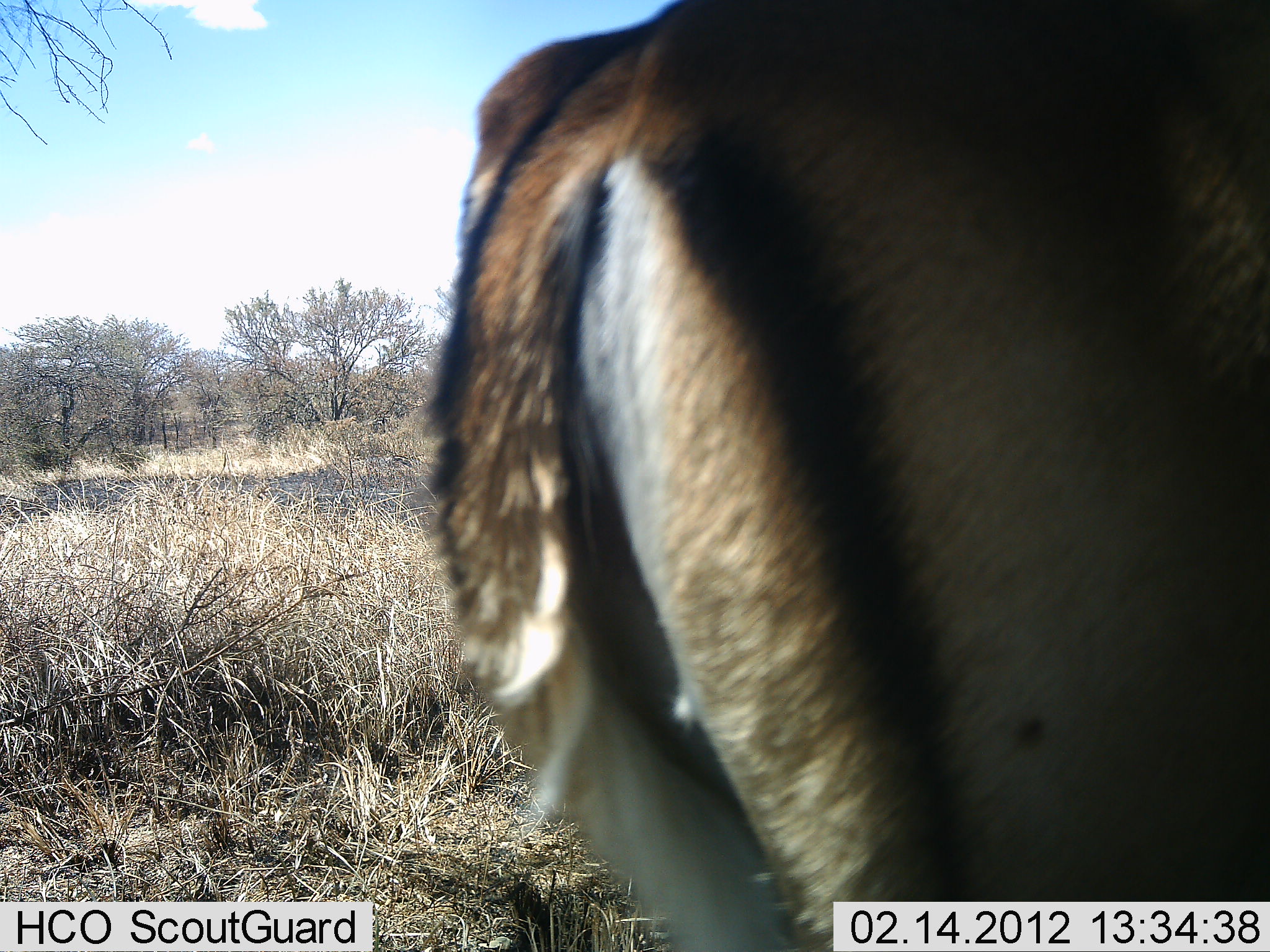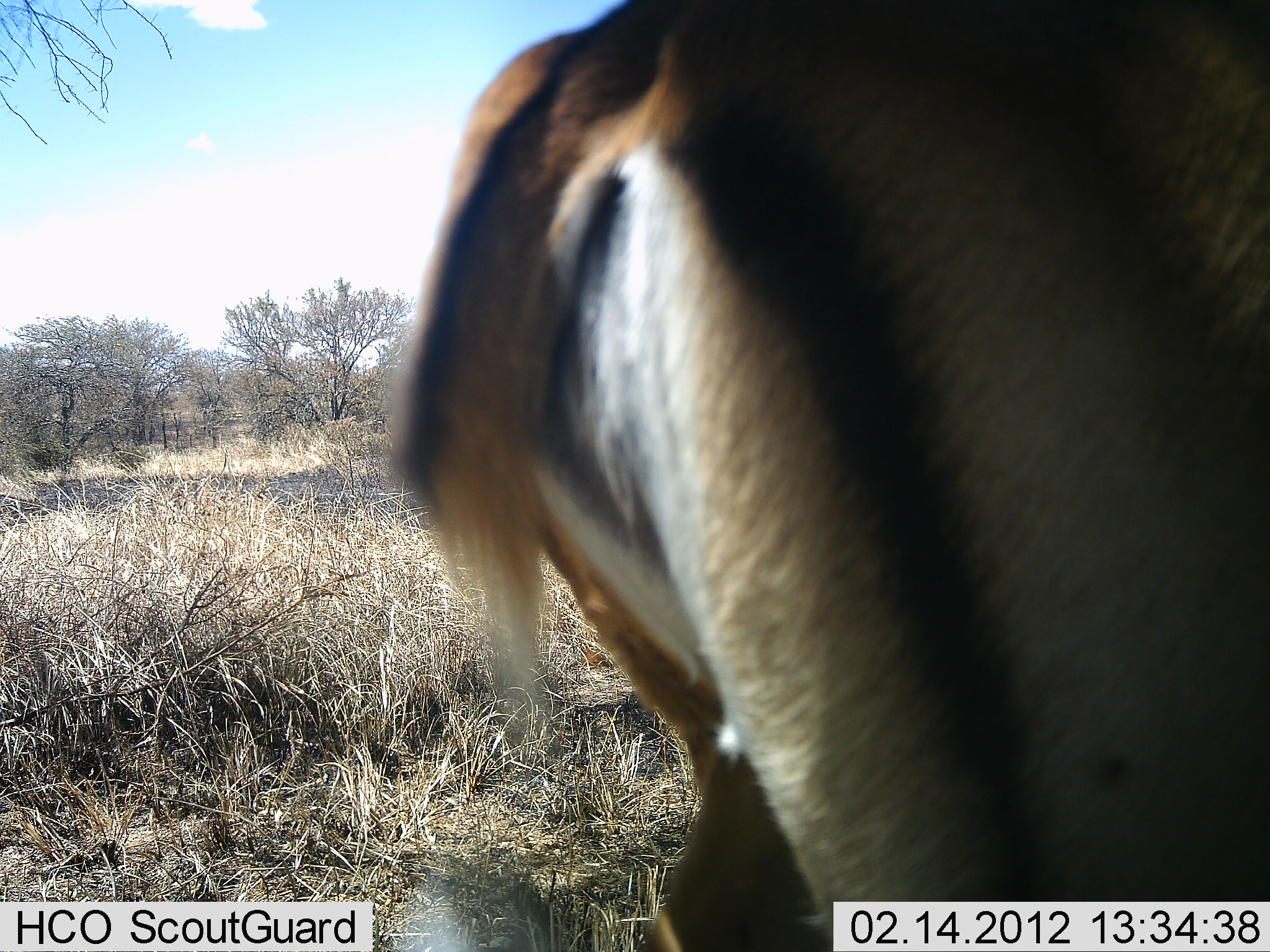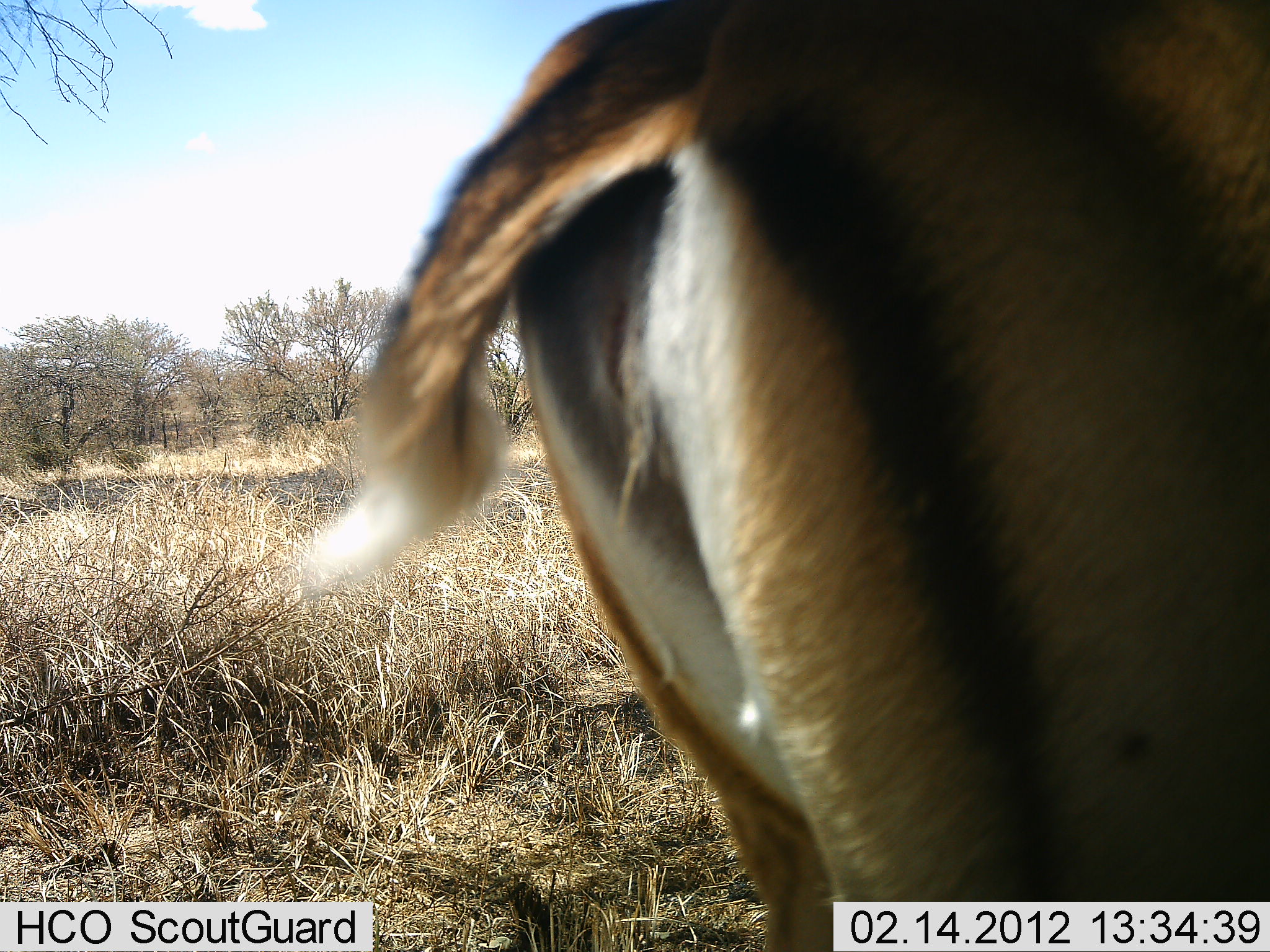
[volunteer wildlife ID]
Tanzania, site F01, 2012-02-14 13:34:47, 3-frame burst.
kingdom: Animalia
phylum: Chordata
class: Mammalia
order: Artiodactyla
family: Bovidae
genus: Aepyceros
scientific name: Aepyceros melampus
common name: impala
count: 1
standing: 93%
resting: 0%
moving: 0%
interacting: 7%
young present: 0%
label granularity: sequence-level